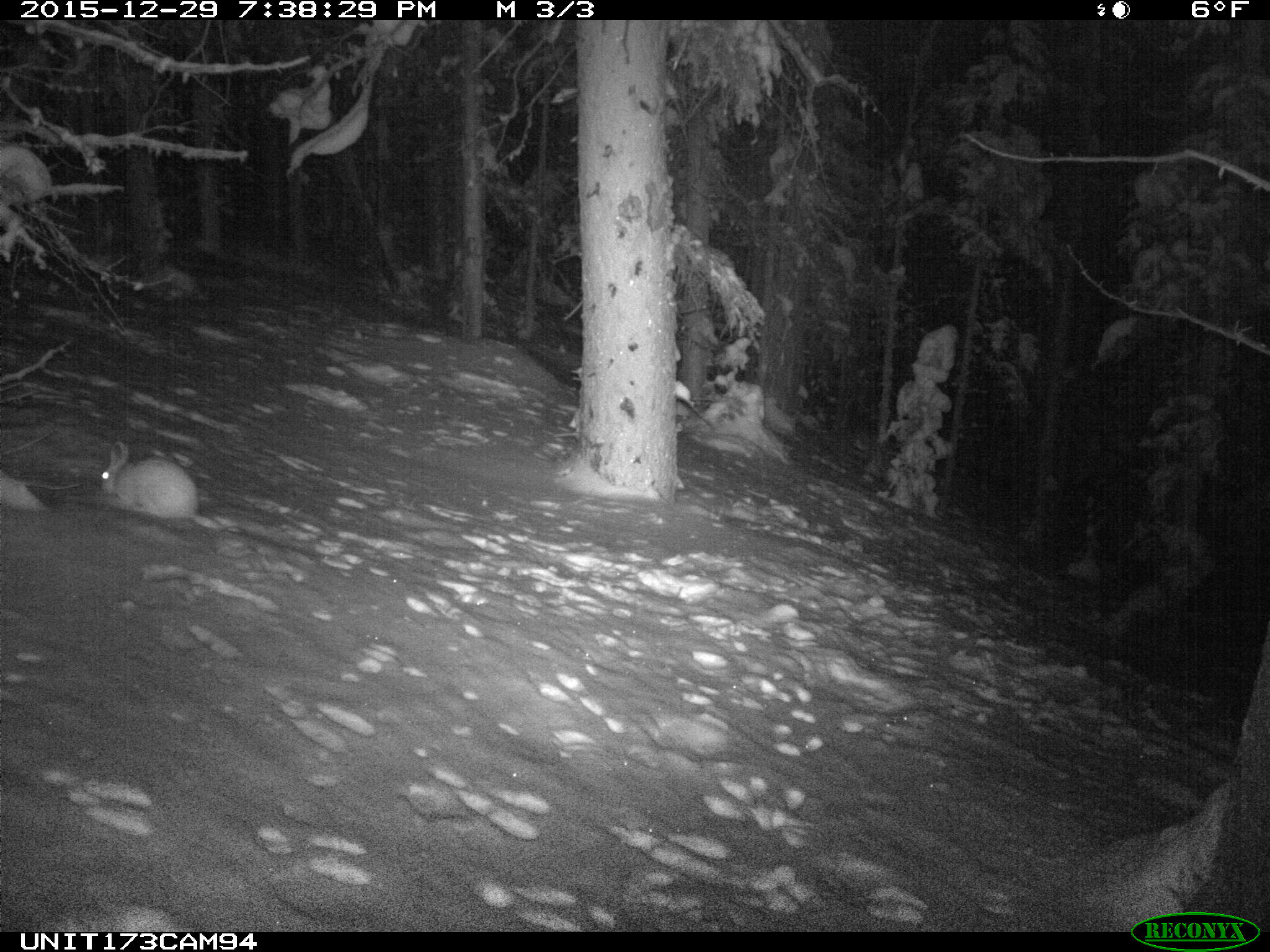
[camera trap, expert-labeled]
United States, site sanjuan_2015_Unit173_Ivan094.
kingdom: Animalia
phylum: Chordata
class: Mammalia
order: Lagomorpha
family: Leporidae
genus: Lepus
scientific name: Lepus americanus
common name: snowshoe hare